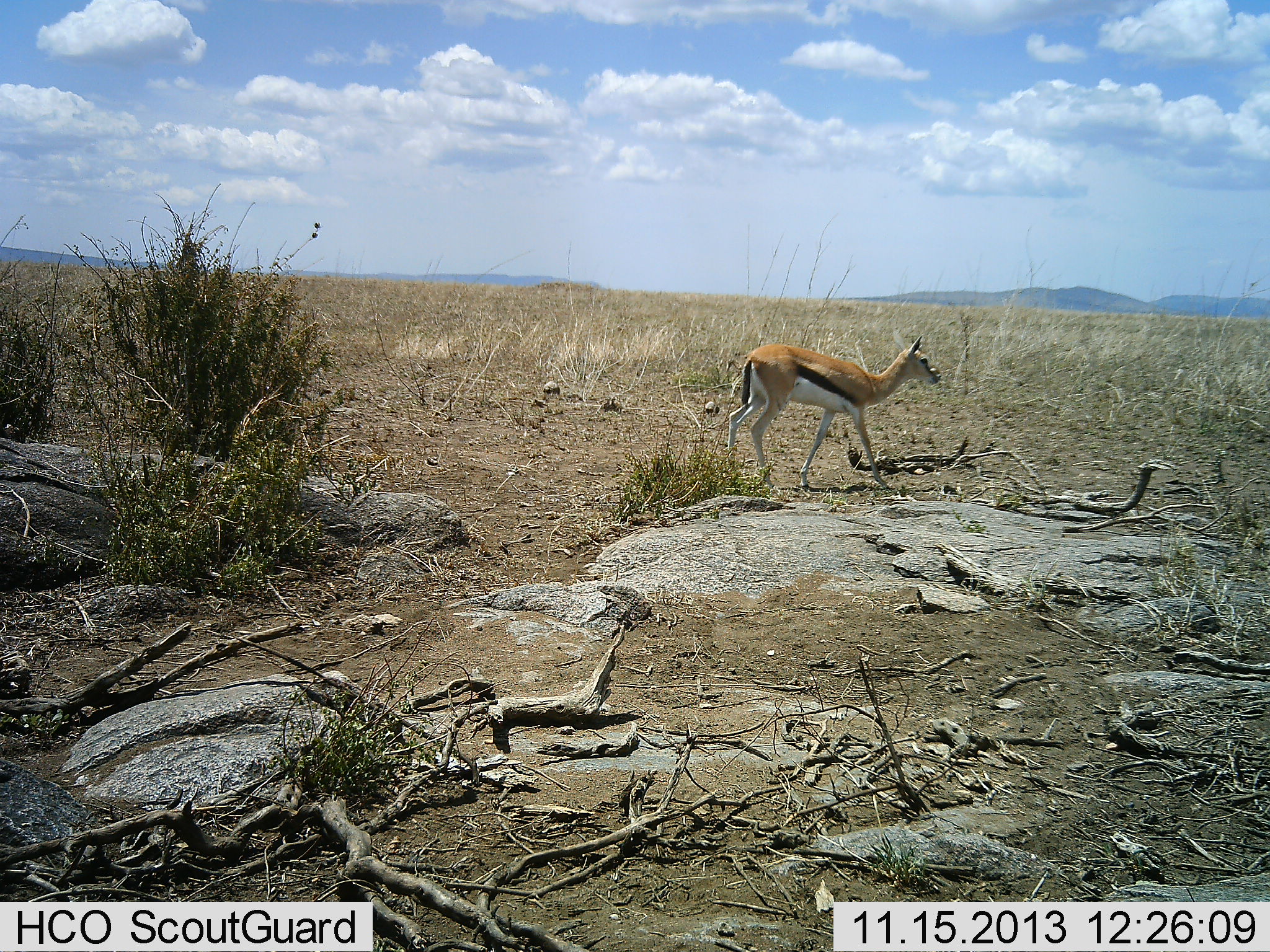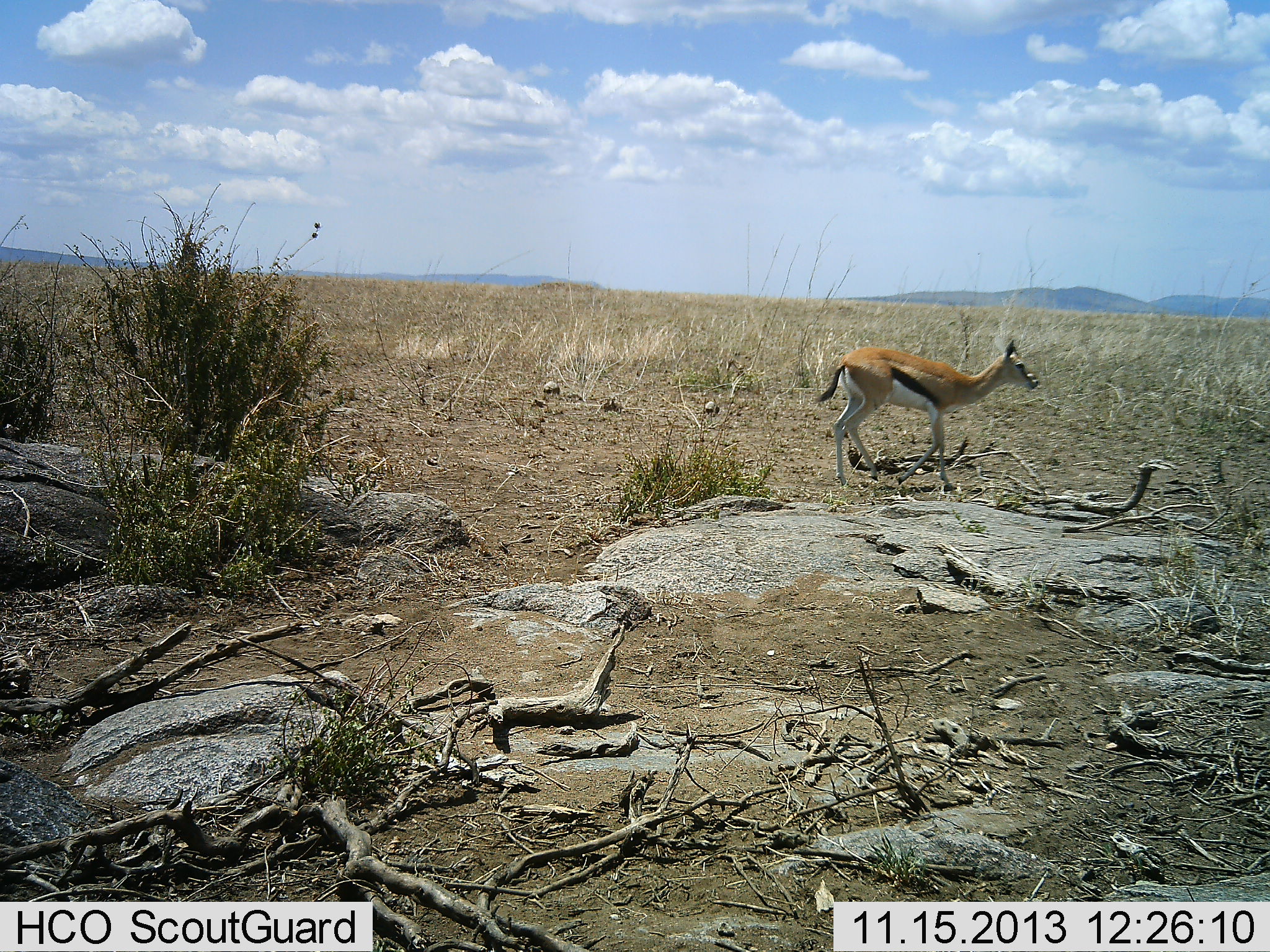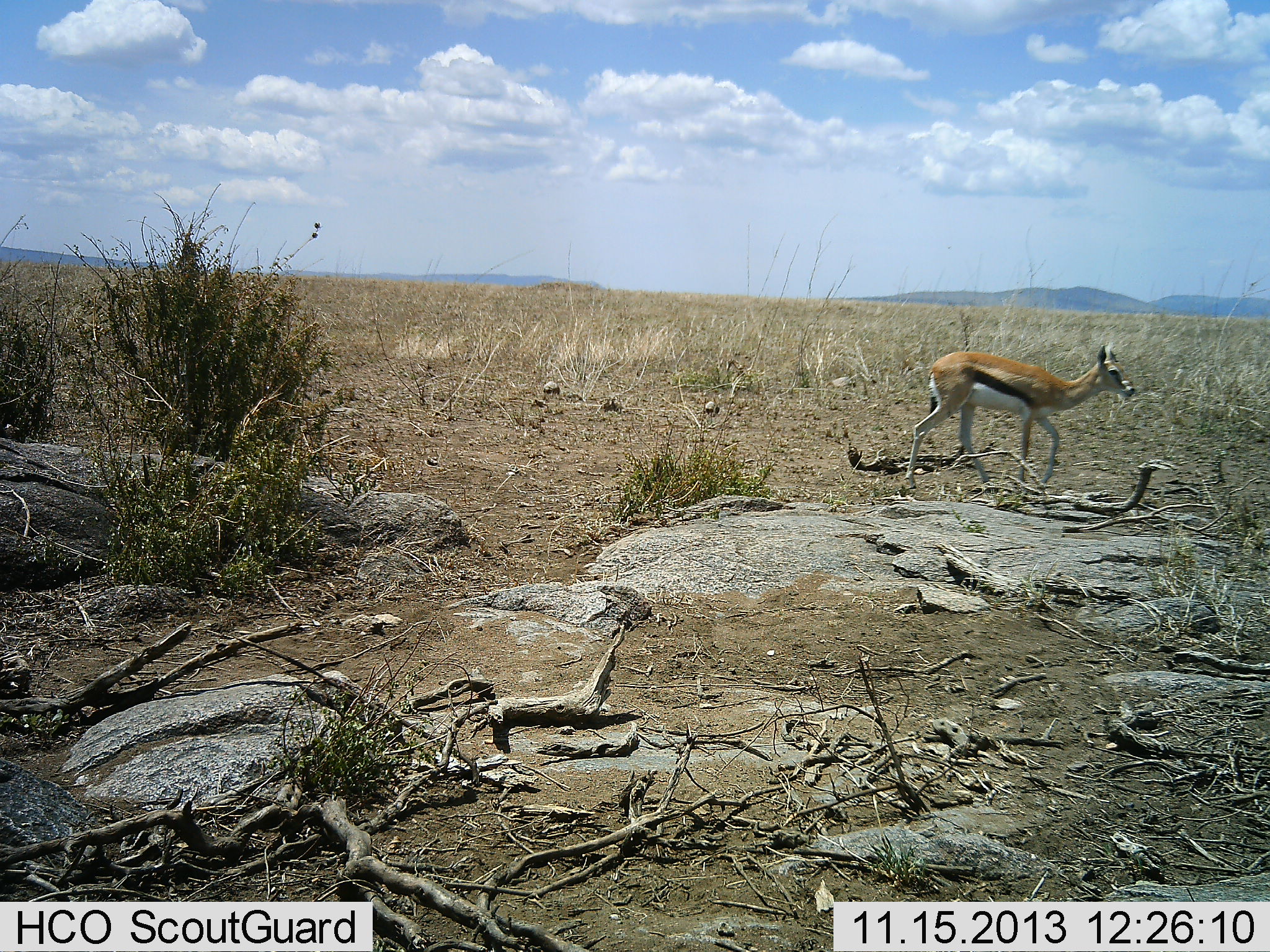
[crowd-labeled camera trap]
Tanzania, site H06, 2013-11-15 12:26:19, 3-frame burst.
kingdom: Animalia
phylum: Chordata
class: Mammalia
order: Artiodactyla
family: Bovidae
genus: Eudorcas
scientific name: Eudorcas thomsonii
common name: thomson's gazelle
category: gazellethomsons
Gazellethomsons (thomson's gazelle) (Eudorcas thomsonii), count 1. Behavior (volunteer vote fractions): standing 10%, resting 0%, moving 90%, interacting 0%. Young present (vote fraction): 0%. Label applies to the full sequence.